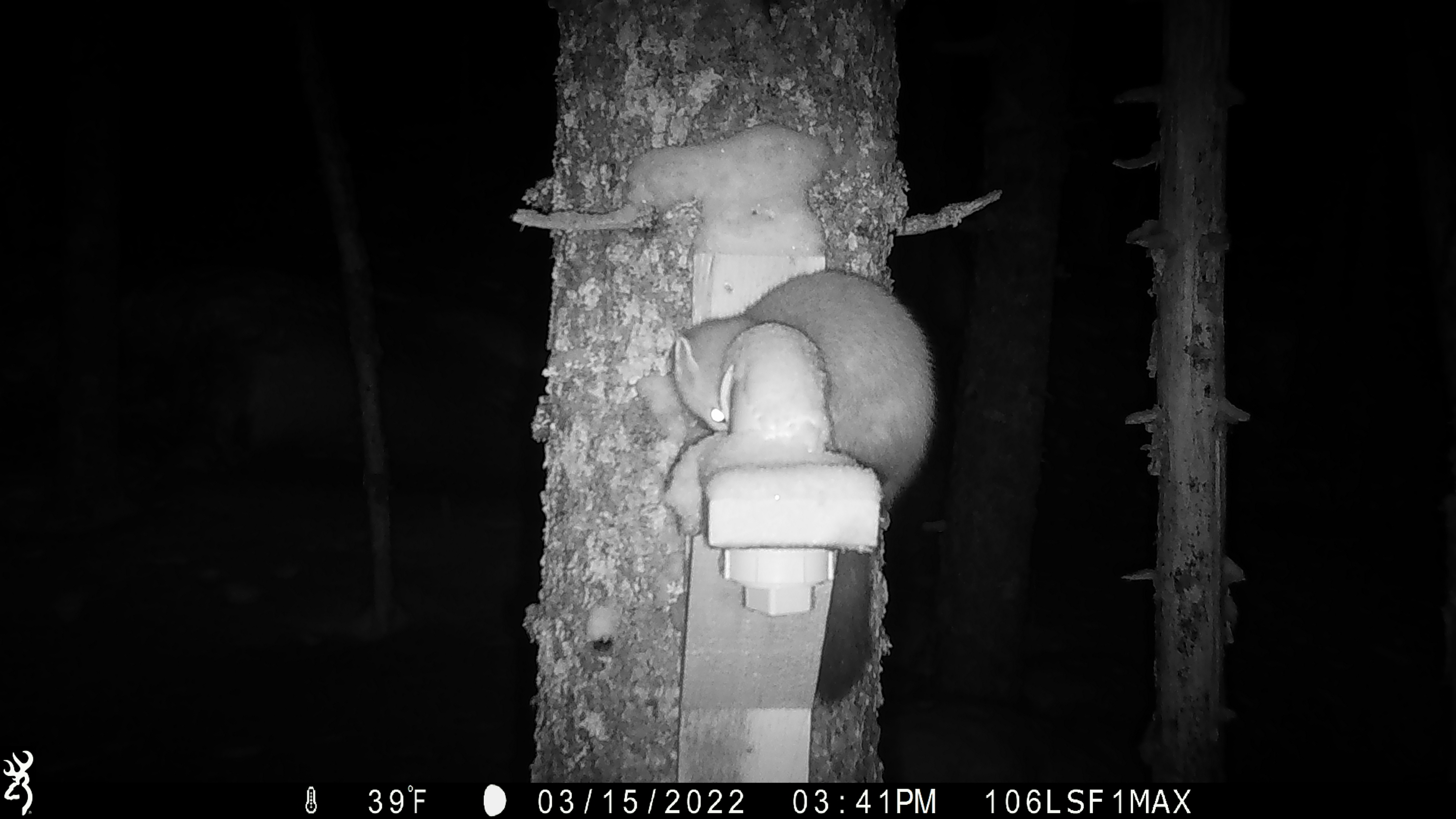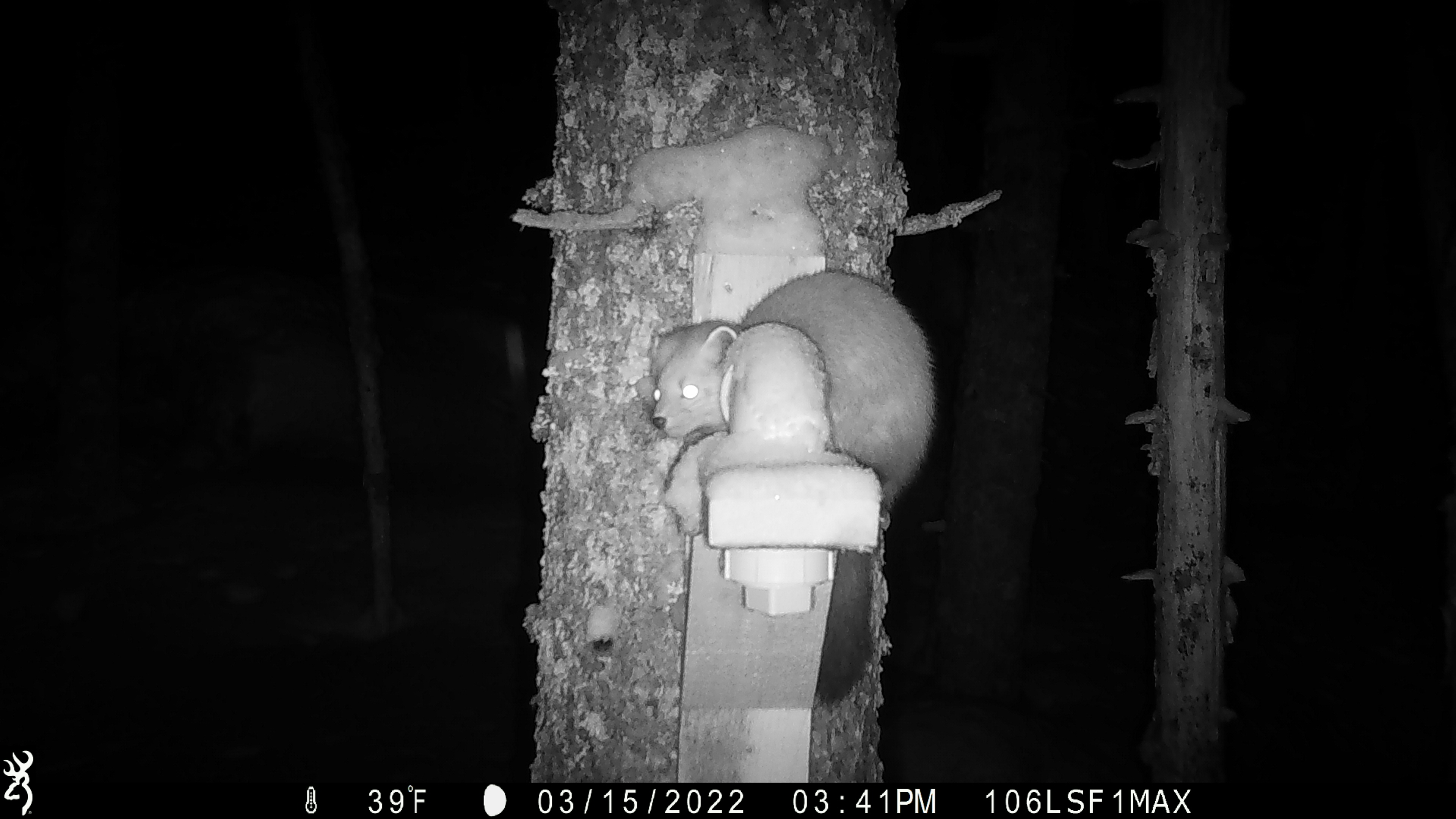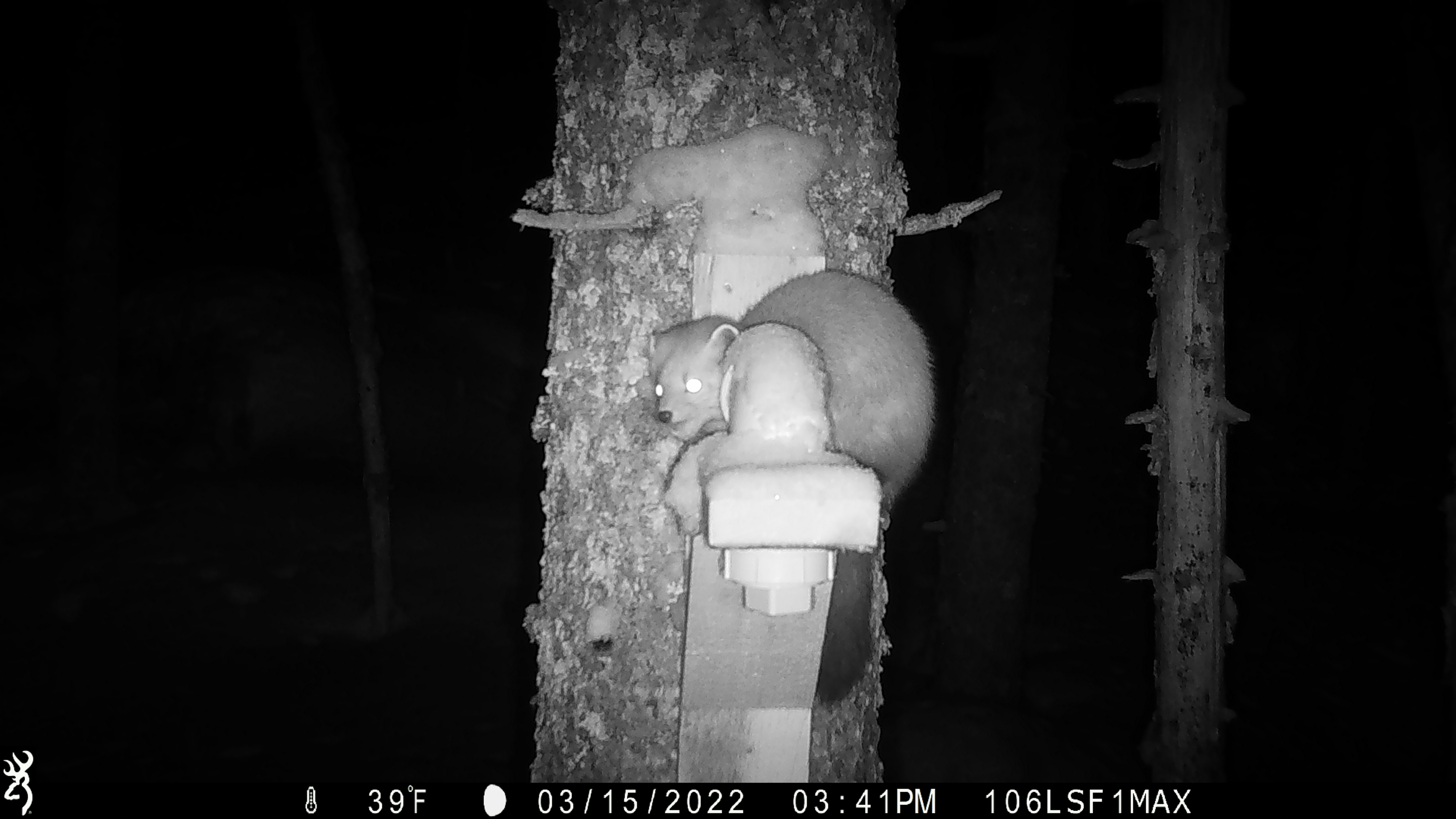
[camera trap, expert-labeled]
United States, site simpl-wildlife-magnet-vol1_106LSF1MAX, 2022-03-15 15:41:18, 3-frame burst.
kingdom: Animalia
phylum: Chordata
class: Mammalia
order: Carnivora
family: Mustelidae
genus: Martes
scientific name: Martes americana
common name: american marten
American marten (Martes americana).